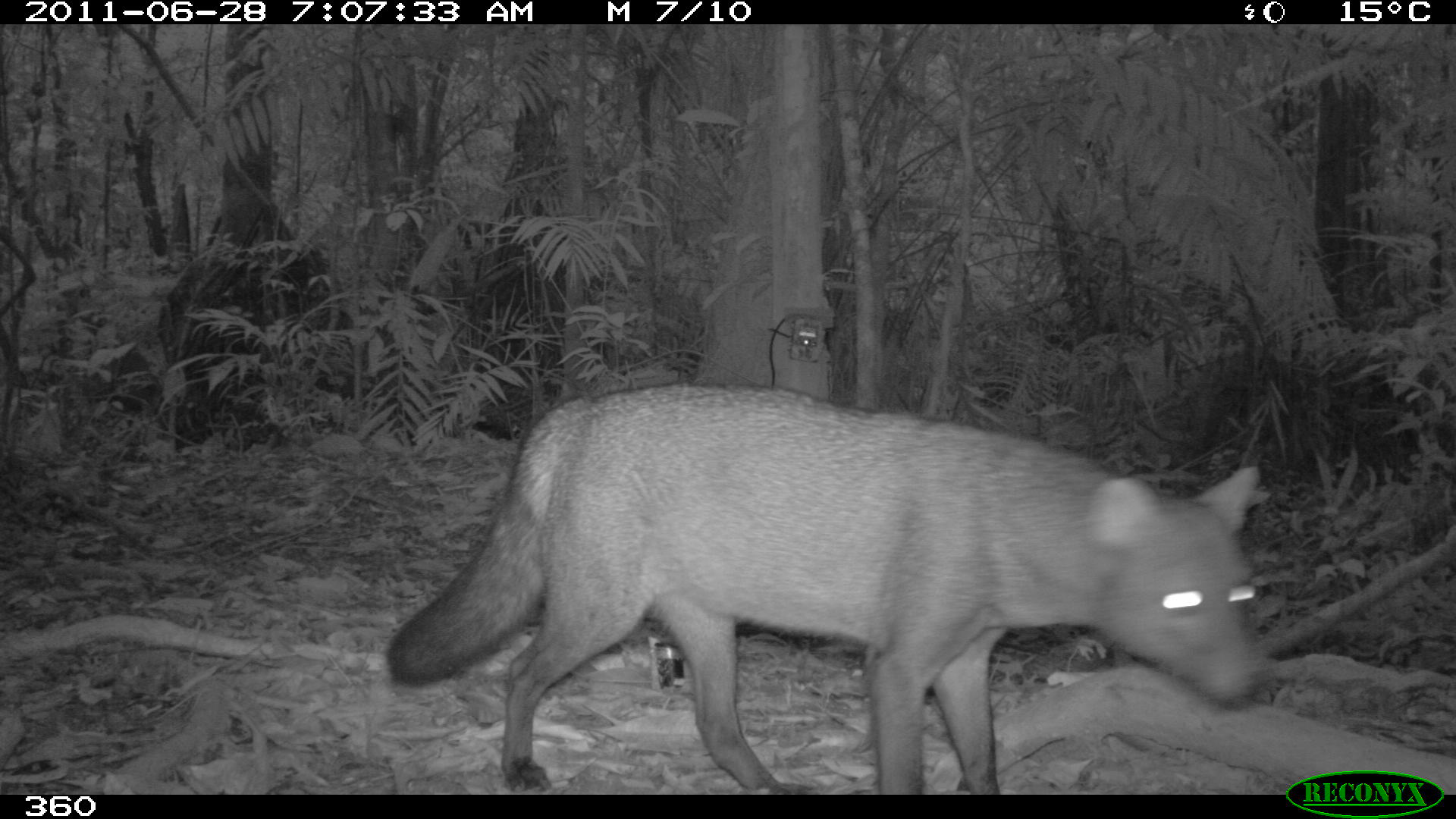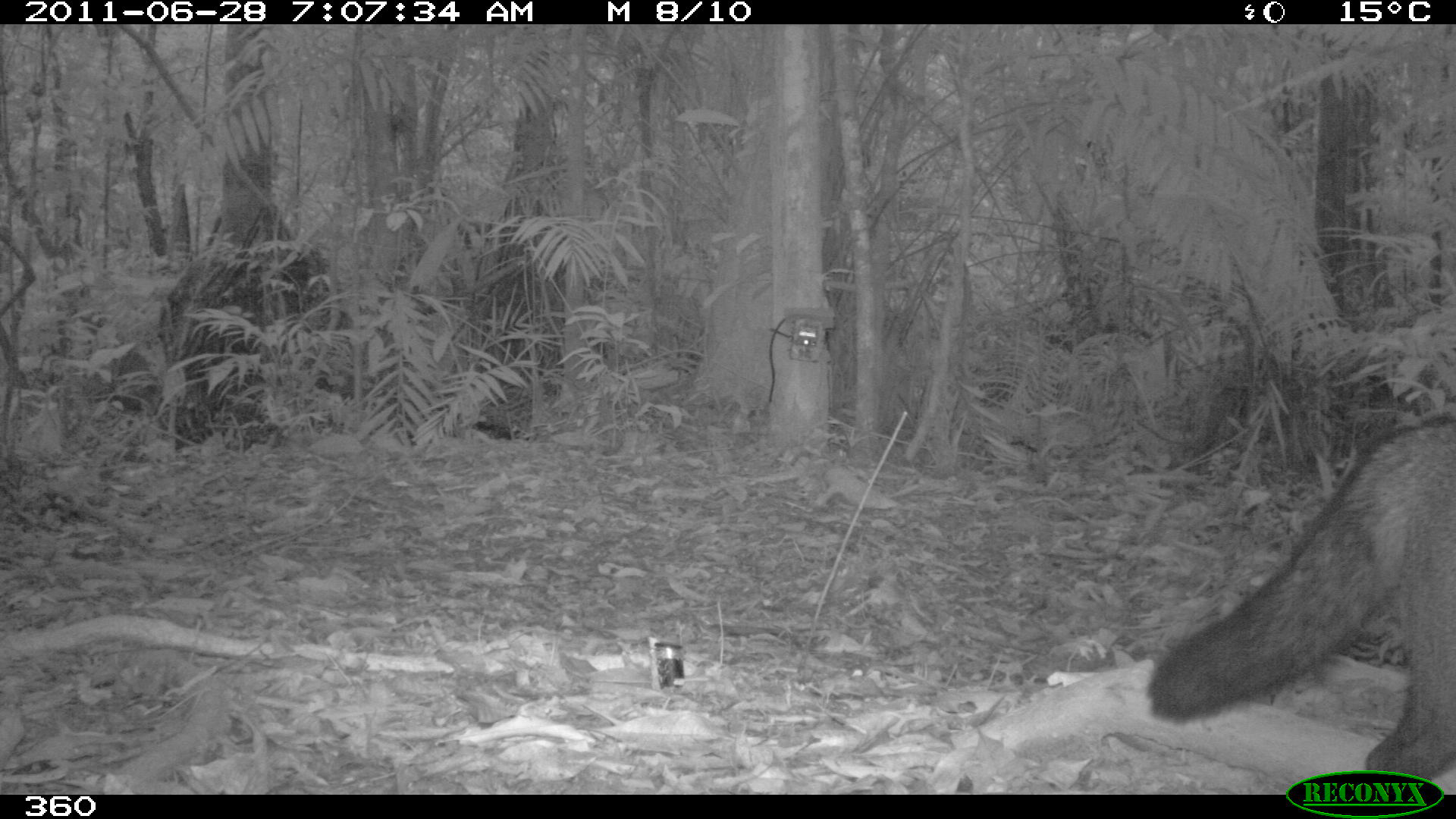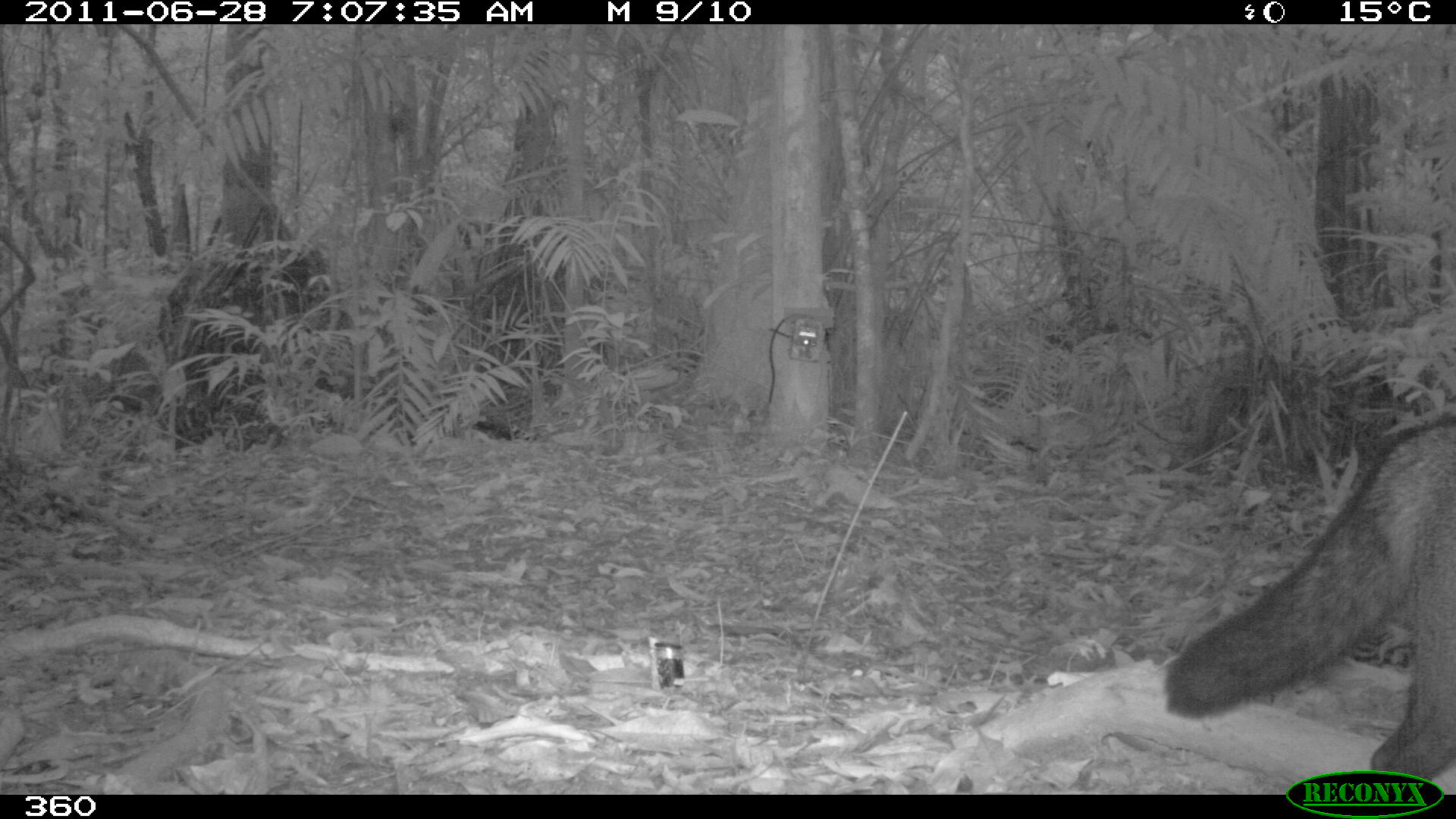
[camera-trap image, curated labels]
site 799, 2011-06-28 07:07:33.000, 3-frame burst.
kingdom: Animalia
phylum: Chordata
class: Mammalia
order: Carnivora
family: Canidae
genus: Atelocynus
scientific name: Atelocynus microtis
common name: short-eared dog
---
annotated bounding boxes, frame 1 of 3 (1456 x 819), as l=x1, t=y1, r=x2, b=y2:
atelocynus microtis: l=384, t=384, r=1264, b=793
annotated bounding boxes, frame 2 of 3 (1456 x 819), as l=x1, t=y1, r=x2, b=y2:
atelocynus microtis: l=1149, t=413, r=1454, b=791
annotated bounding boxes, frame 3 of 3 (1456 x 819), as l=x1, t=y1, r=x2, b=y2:
atelocynus microtis: l=1167, t=419, r=1456, b=780